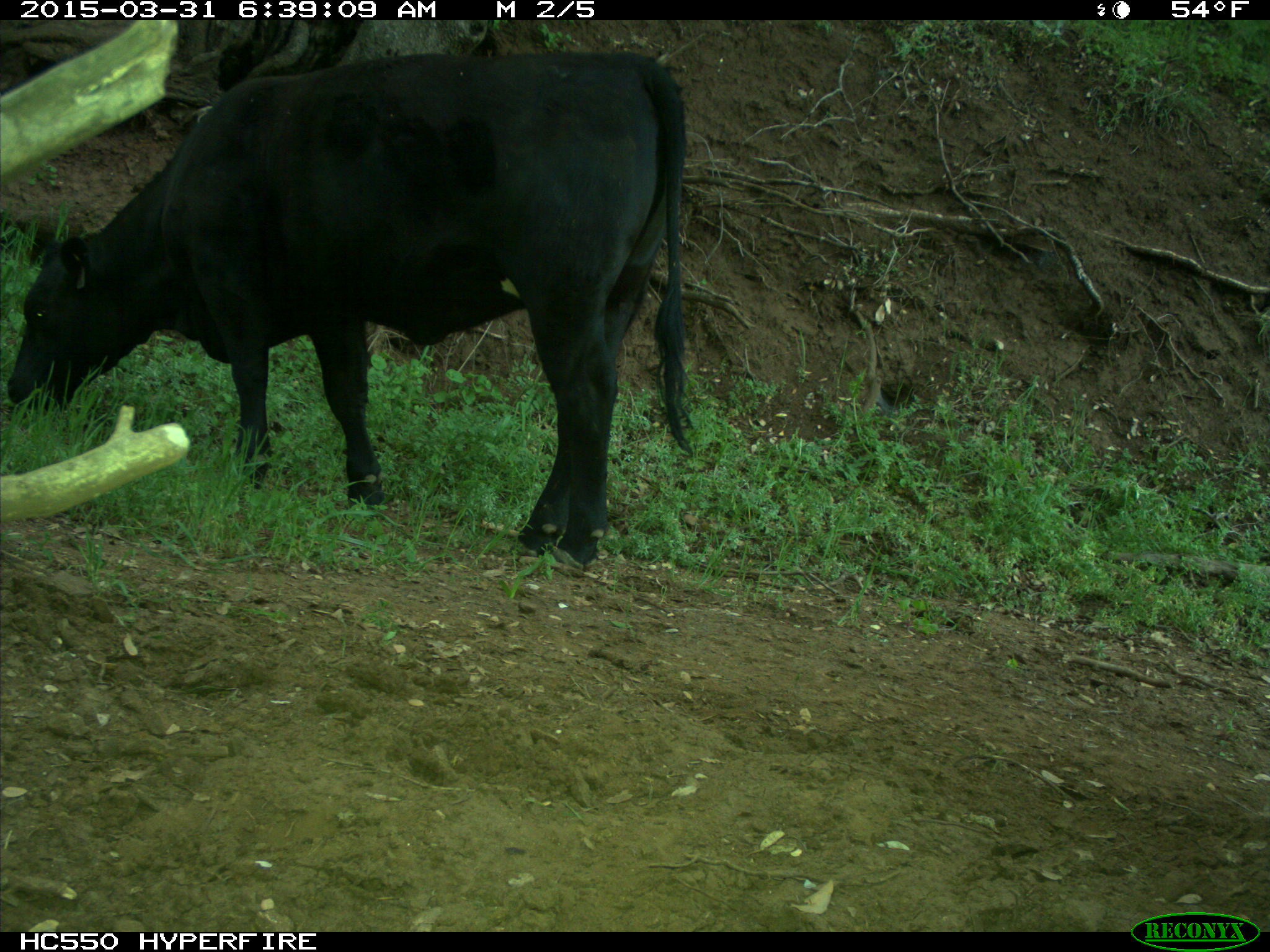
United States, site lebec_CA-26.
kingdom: Animalia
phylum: Chordata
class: Mammalia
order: Artiodactyla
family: Bovidae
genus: Bos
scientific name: Bos taurus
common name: domestic cow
Bos taurus (domestic cow).